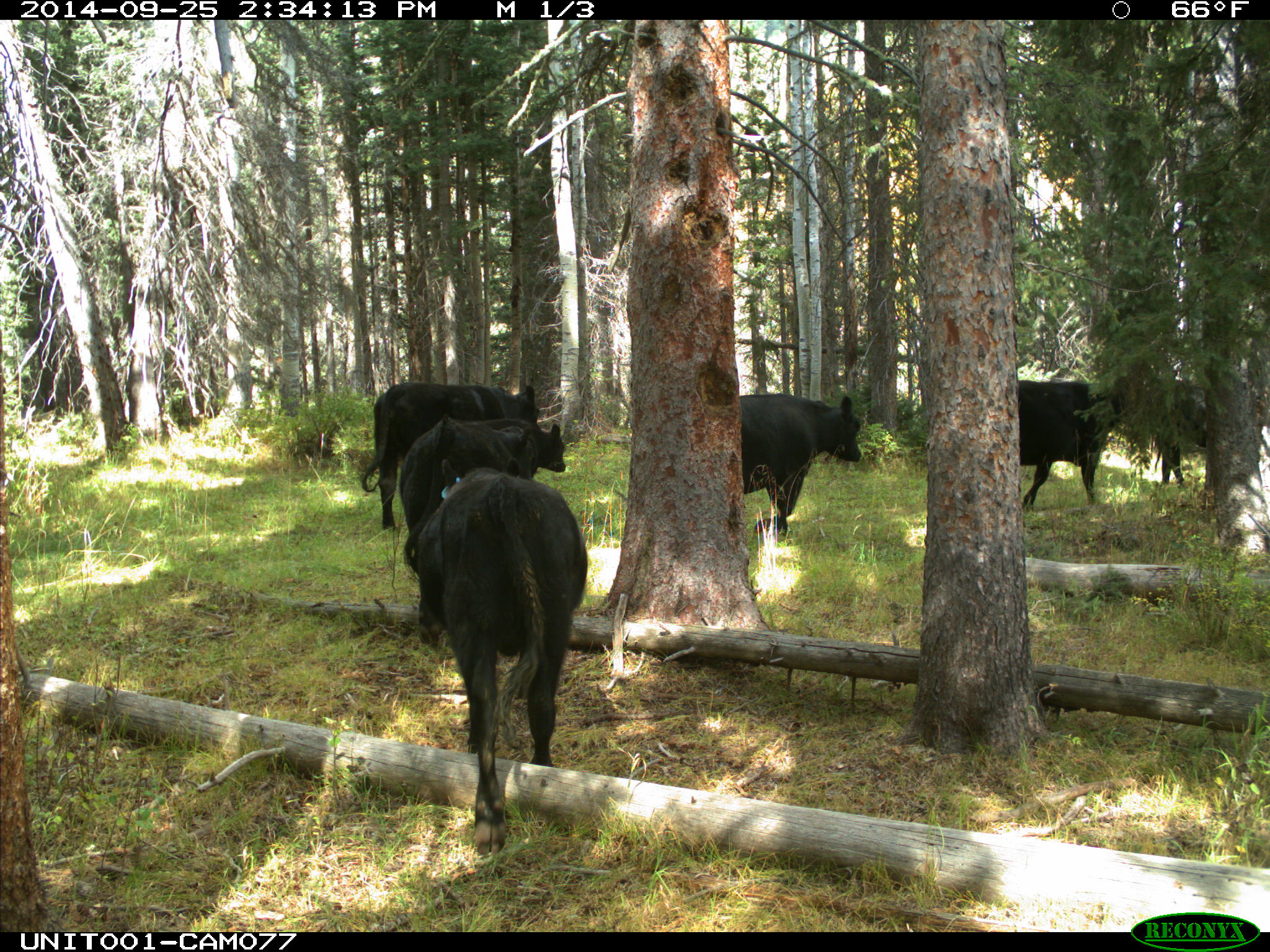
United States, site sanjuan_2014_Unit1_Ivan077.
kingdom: Animalia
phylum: Chordata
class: Mammalia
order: Artiodactyla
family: Bovidae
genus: Bos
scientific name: Bos taurus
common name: domestic cow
Bos taurus (domestic cow).